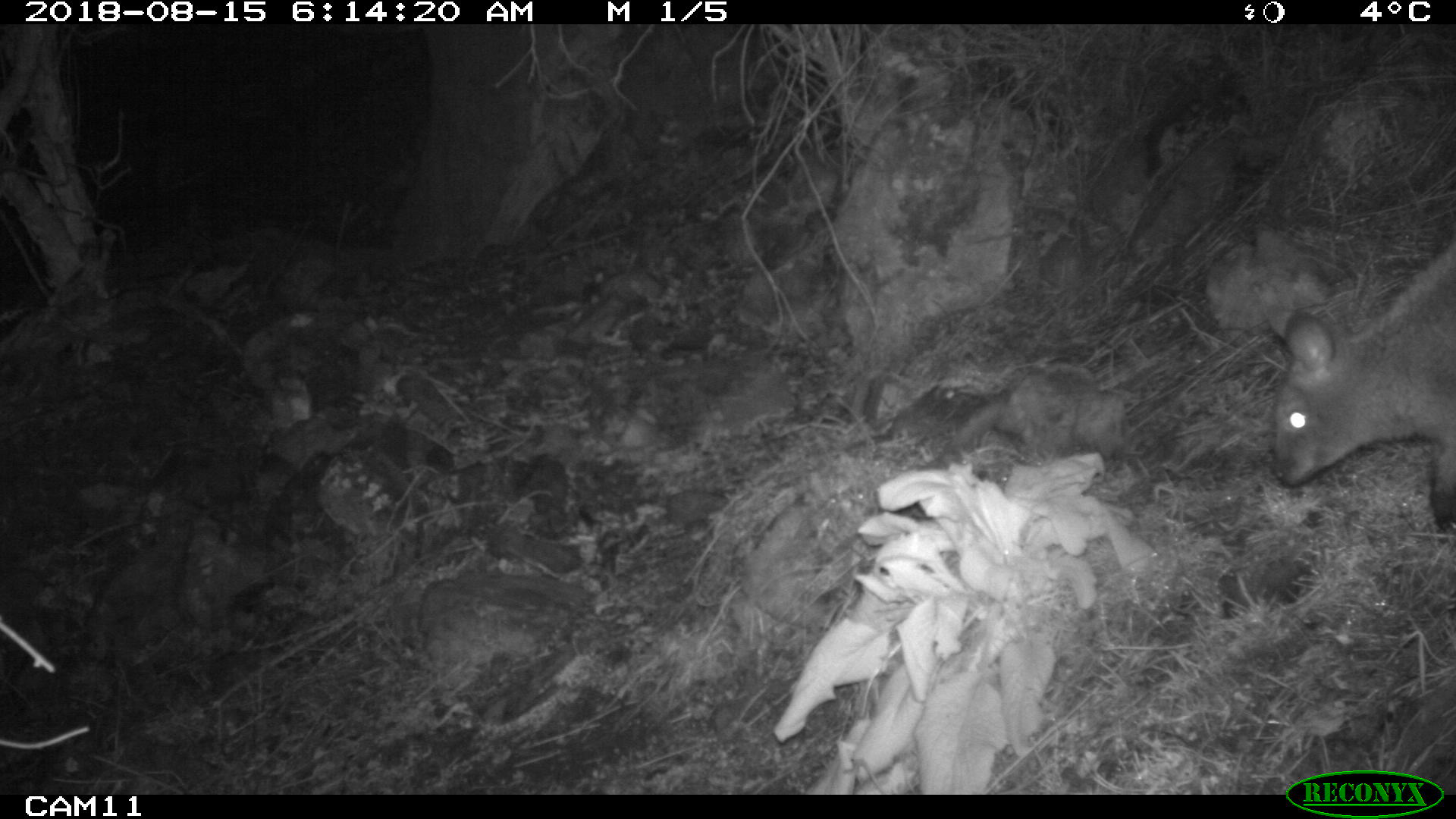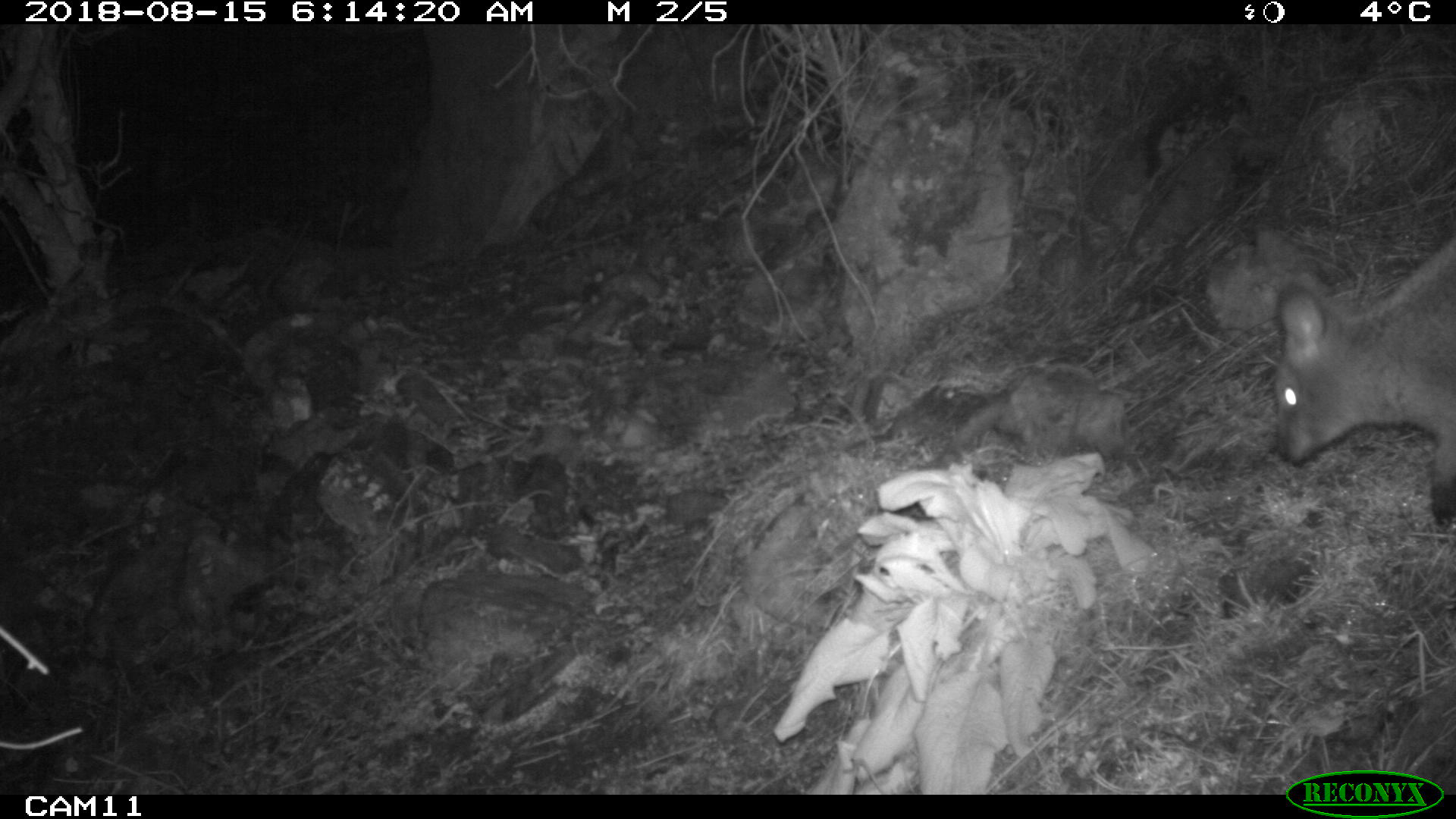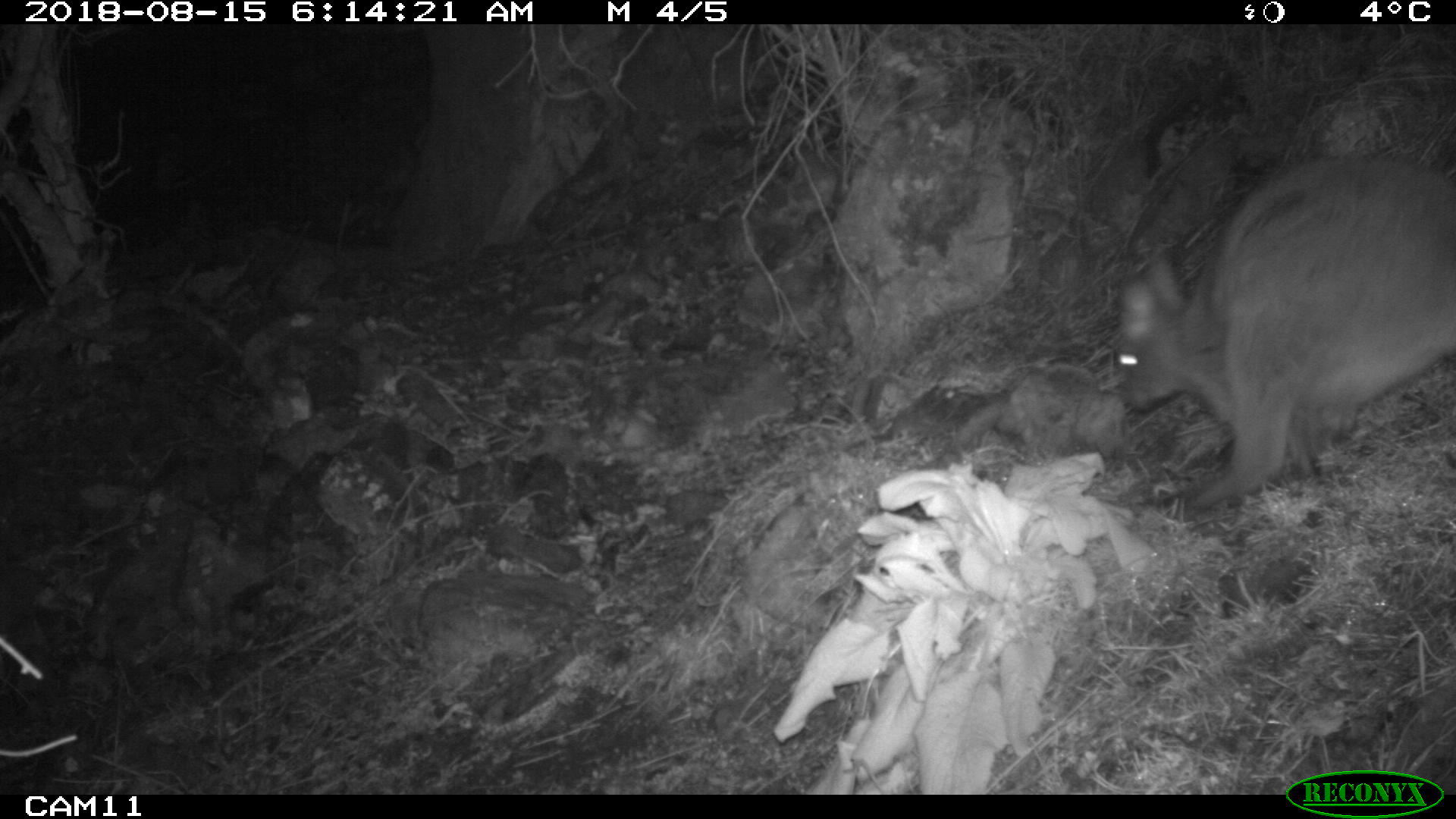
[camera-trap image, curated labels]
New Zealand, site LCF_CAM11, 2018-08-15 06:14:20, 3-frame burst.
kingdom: Animalia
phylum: Chordata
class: Mammalia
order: Diprotodontia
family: Macropodidae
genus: Notamacropus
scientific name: Notamacropus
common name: wallaby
Wallaby (Notamacropus).